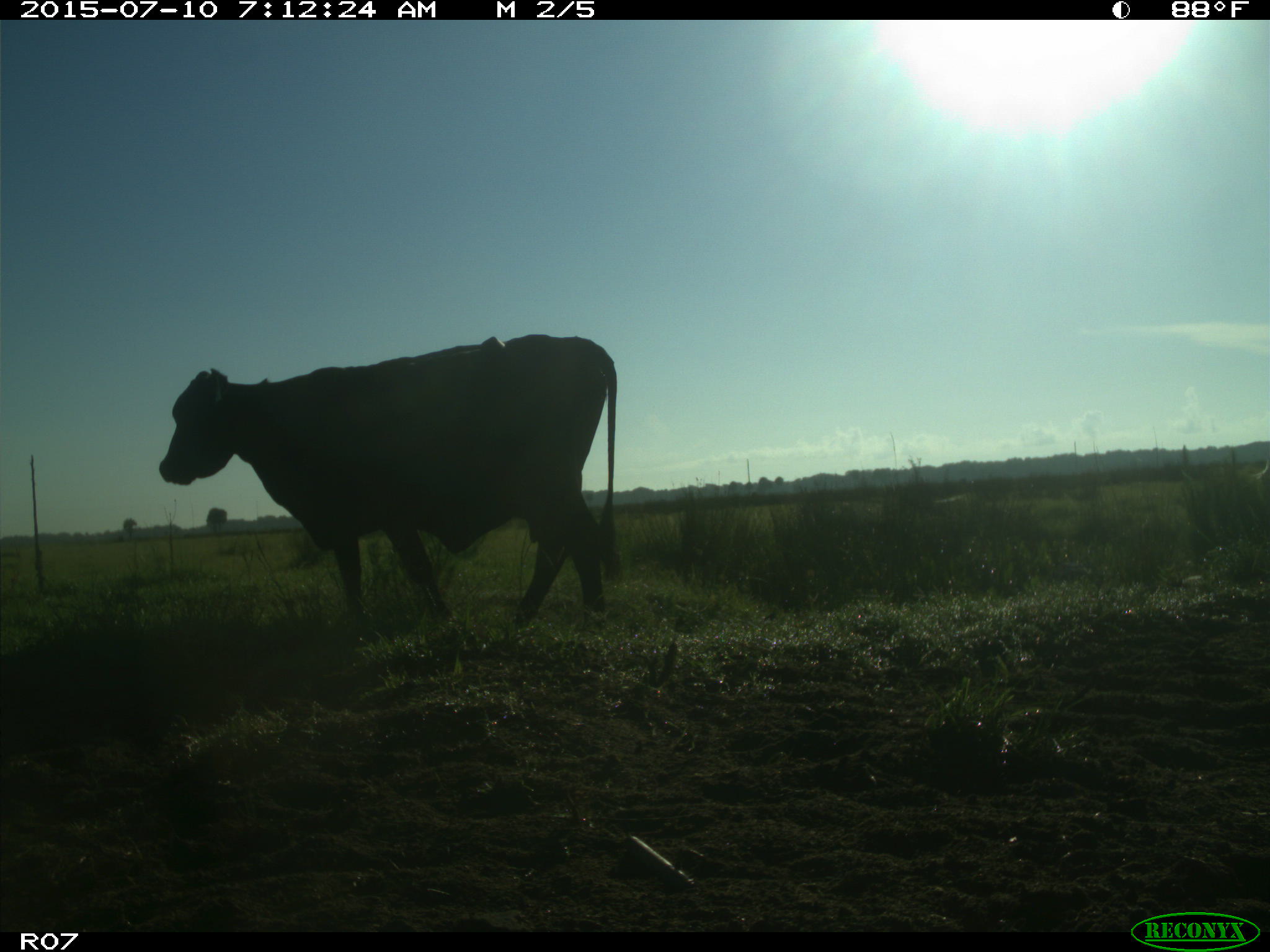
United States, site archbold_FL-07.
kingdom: Animalia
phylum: Chordata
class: Mammalia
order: Artiodactyla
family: Bovidae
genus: Bos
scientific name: Bos taurus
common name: domestic cow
Bos taurus (domestic cow).